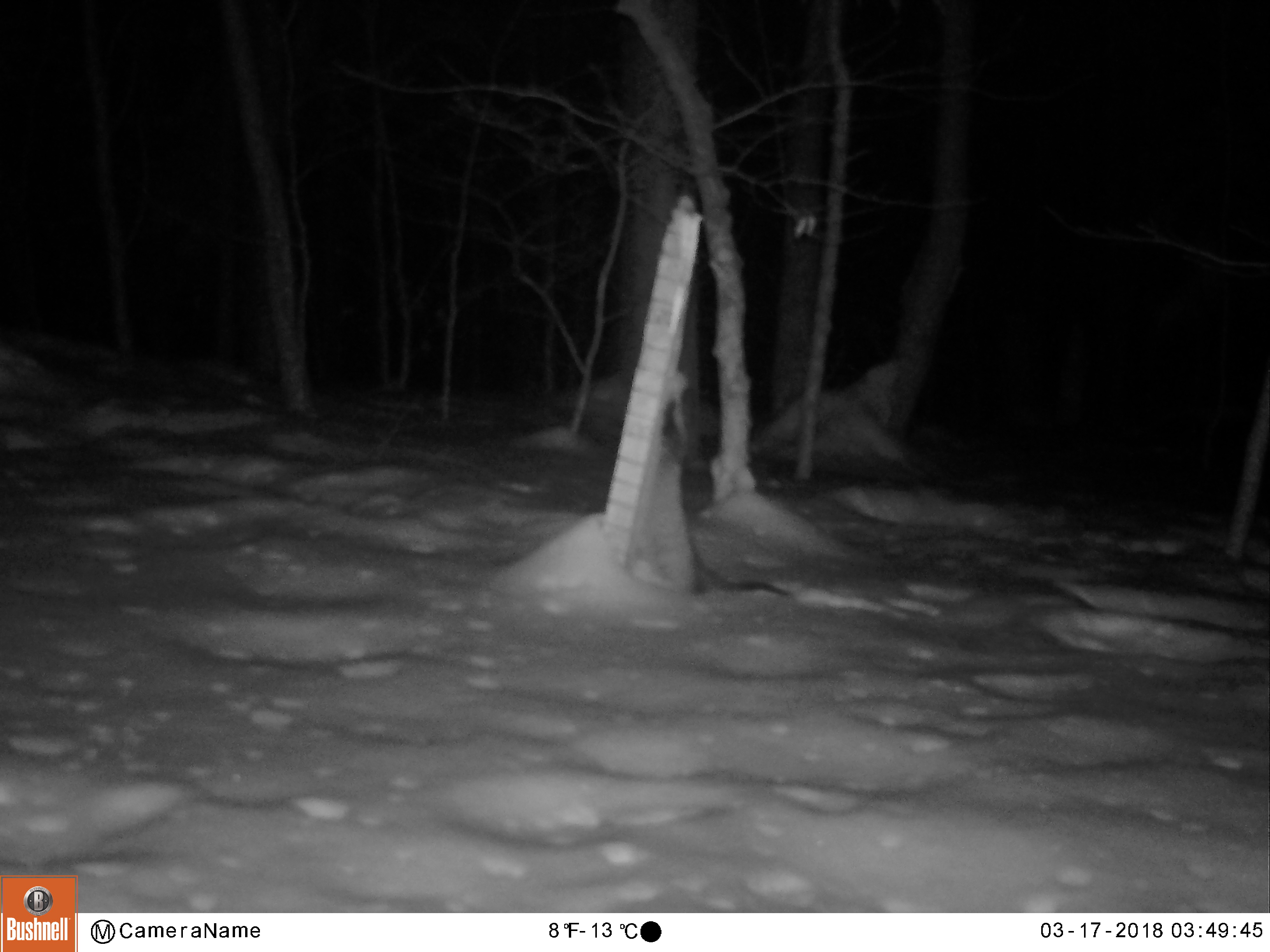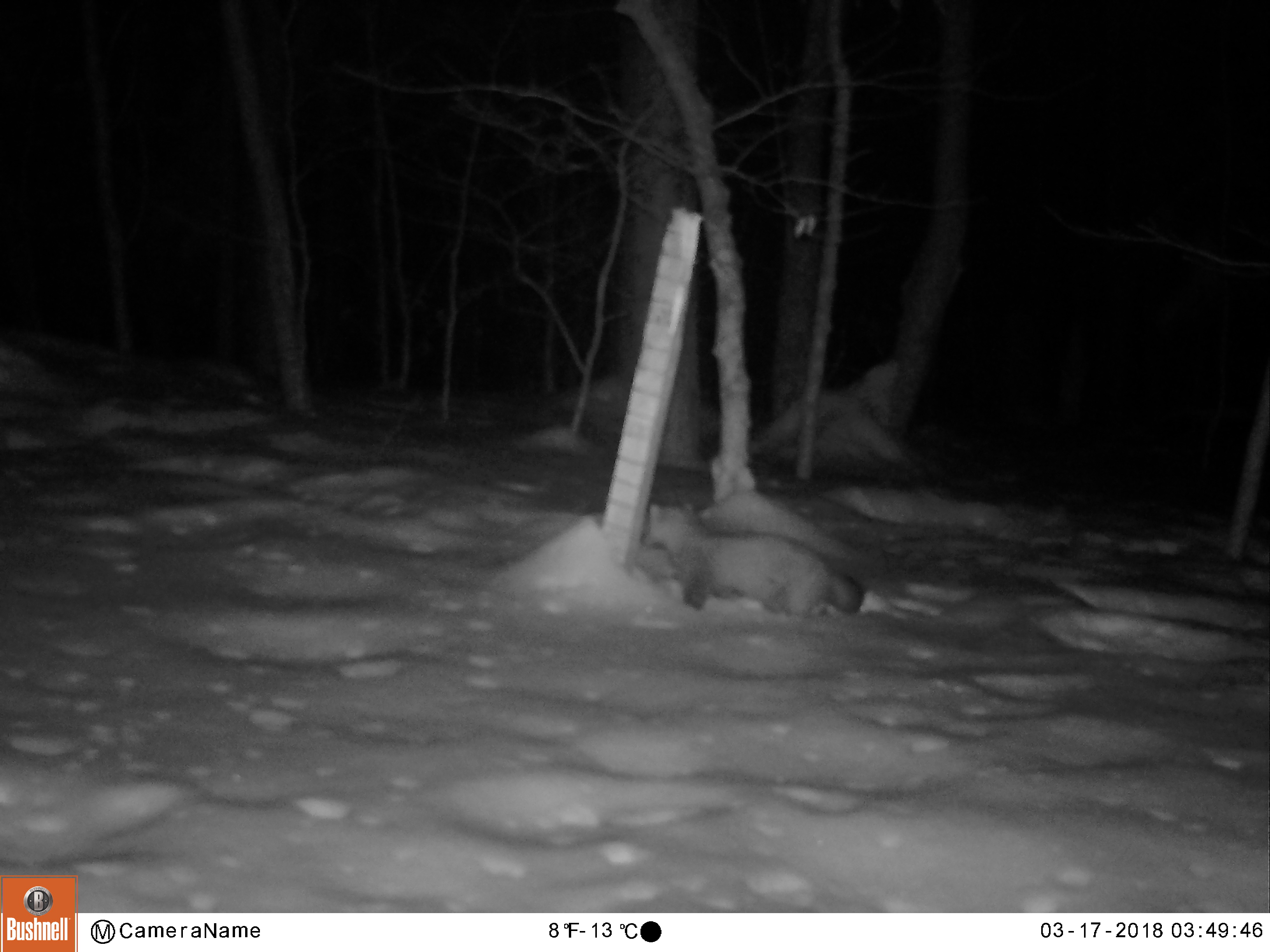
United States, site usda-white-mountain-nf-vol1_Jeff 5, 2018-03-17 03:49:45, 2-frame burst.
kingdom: Animalia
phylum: Chordata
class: Mammalia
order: Carnivora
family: Mustelidae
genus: Martes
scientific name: Martes americana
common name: american marten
American marten (Martes americana).